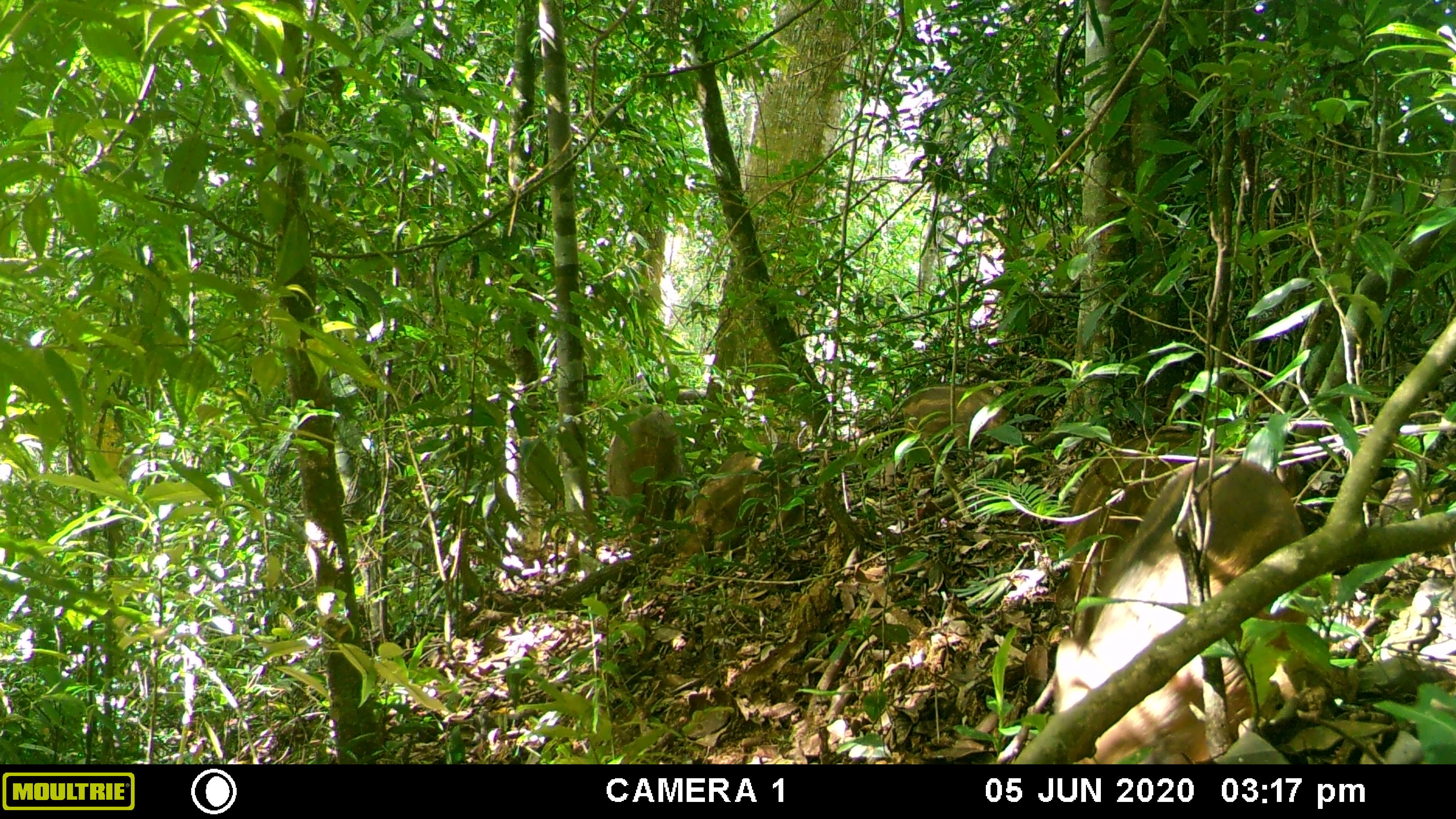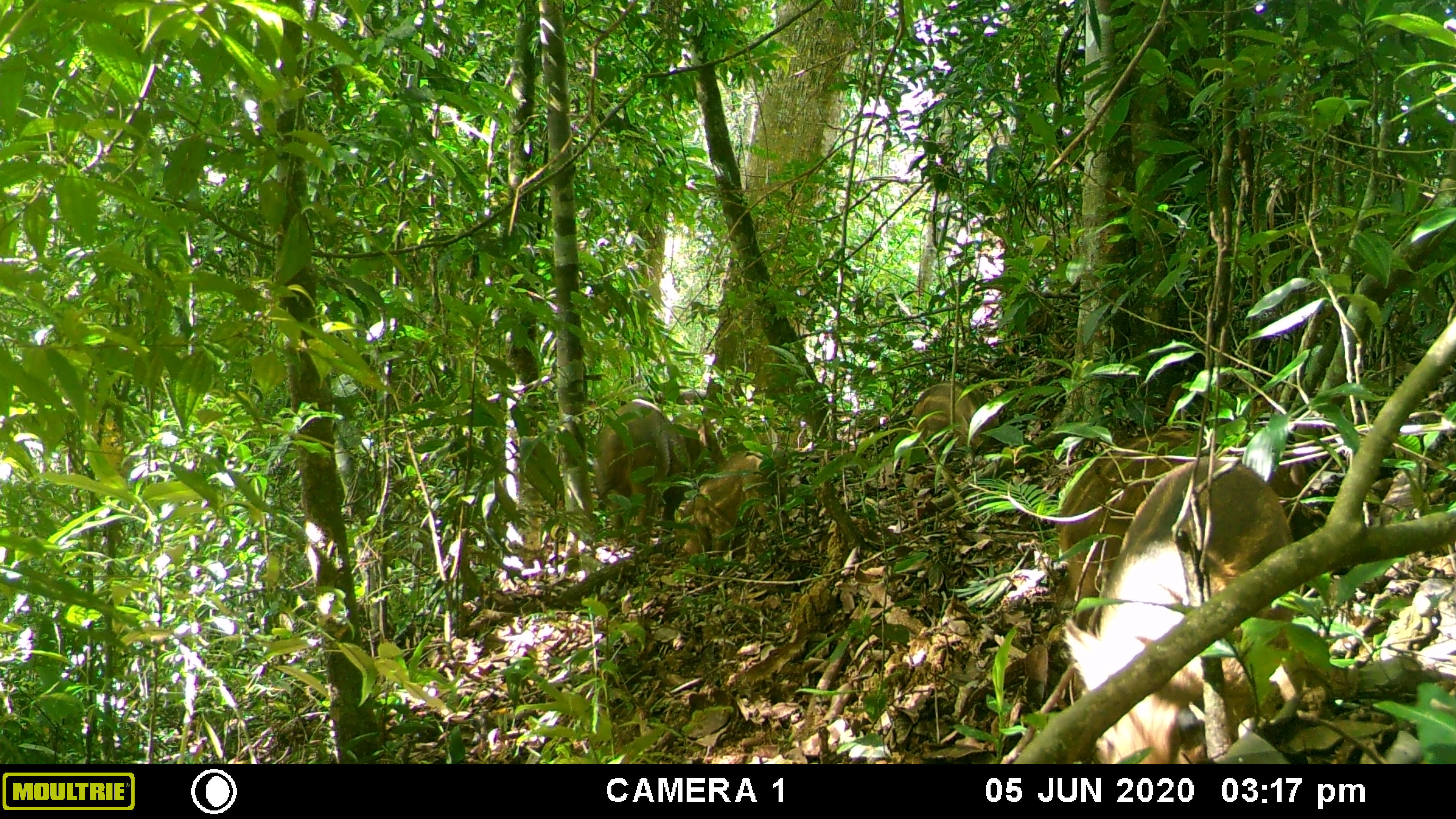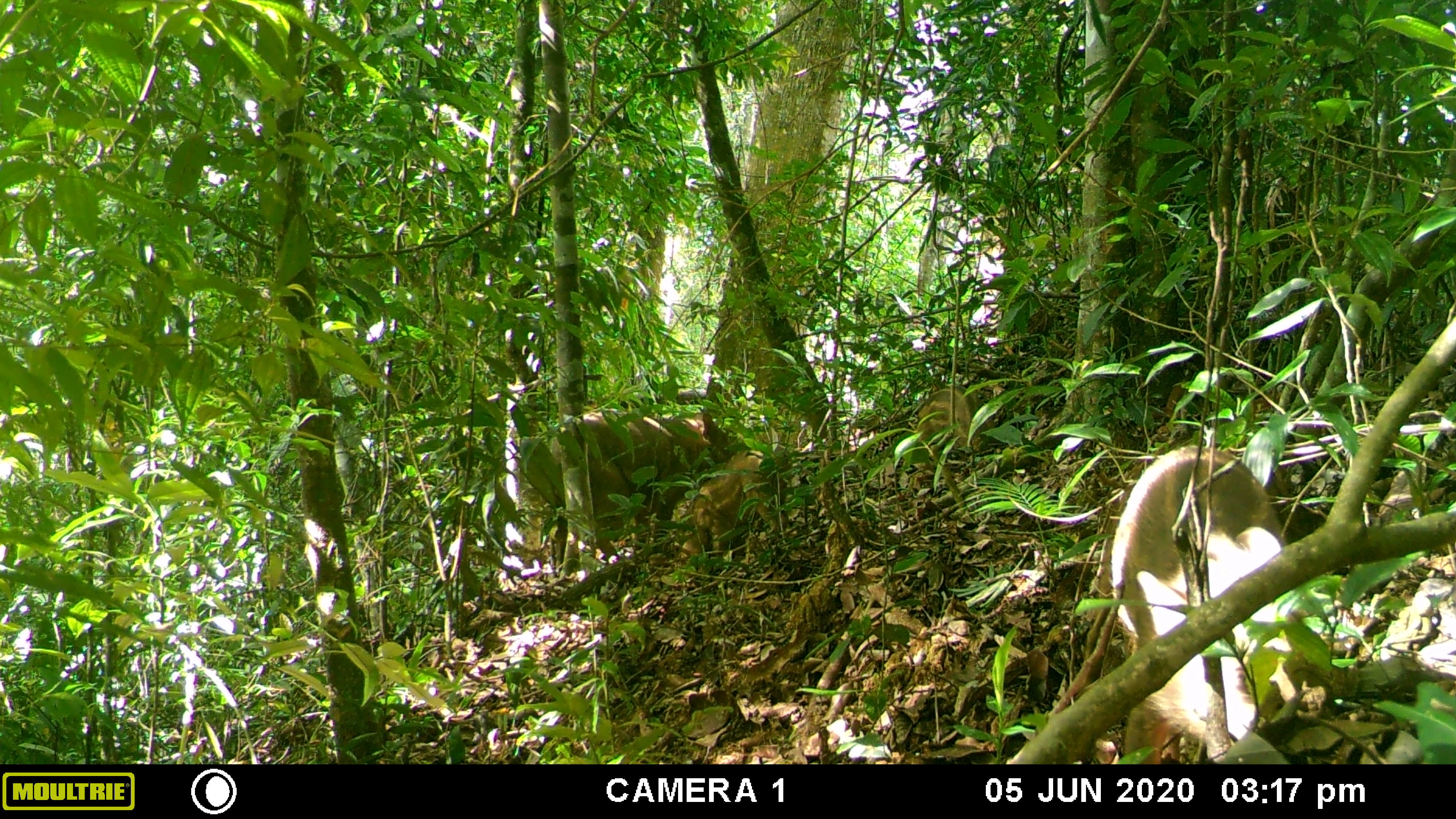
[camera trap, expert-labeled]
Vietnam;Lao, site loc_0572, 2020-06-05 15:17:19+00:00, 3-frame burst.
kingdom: Animalia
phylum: Chordata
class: Mammalia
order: Artiodactyla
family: Suidae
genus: Sus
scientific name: Sus scrofa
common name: eurasian wild pig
Eurasian wild pig (Sus scrofa). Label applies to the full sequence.